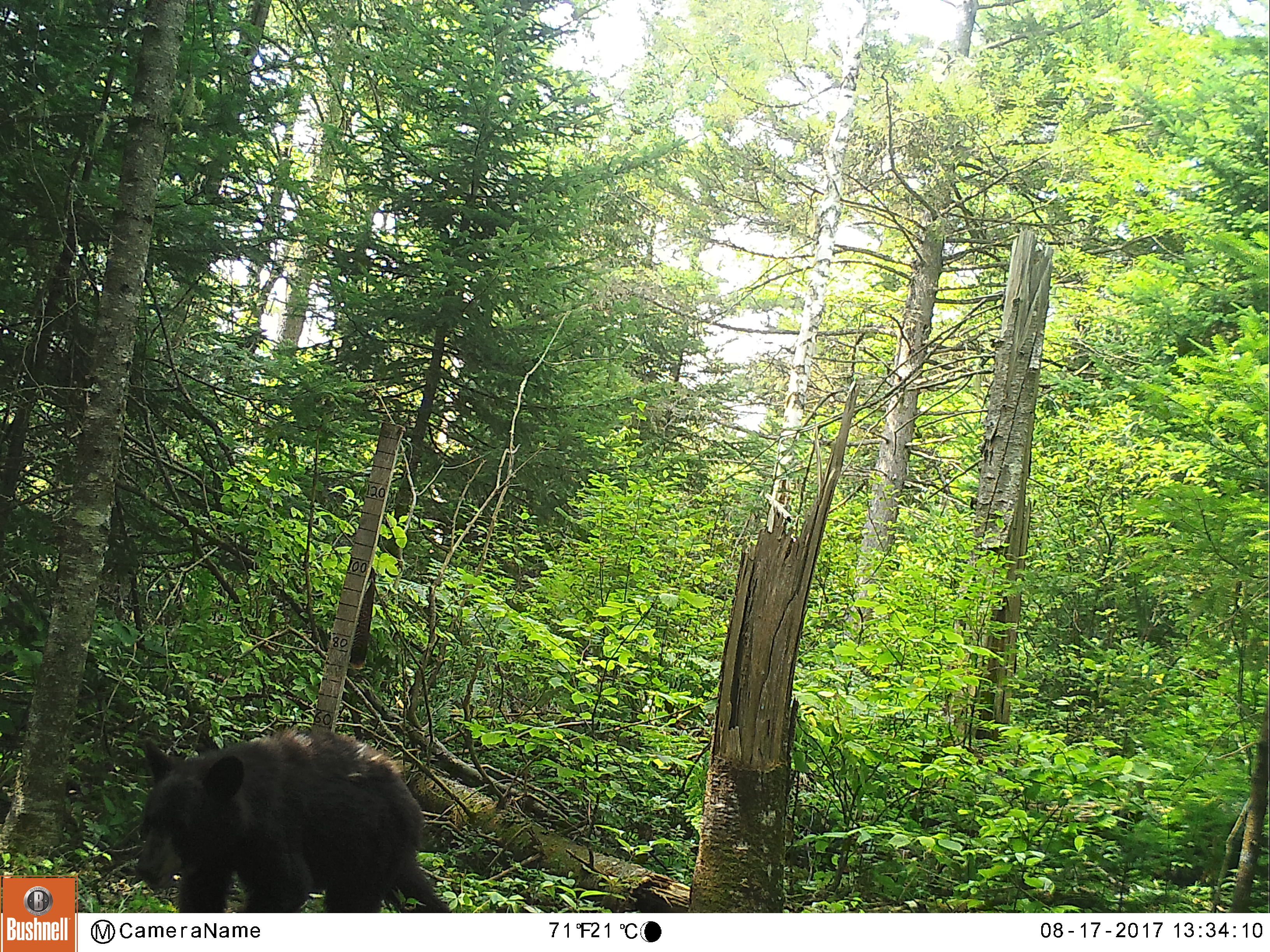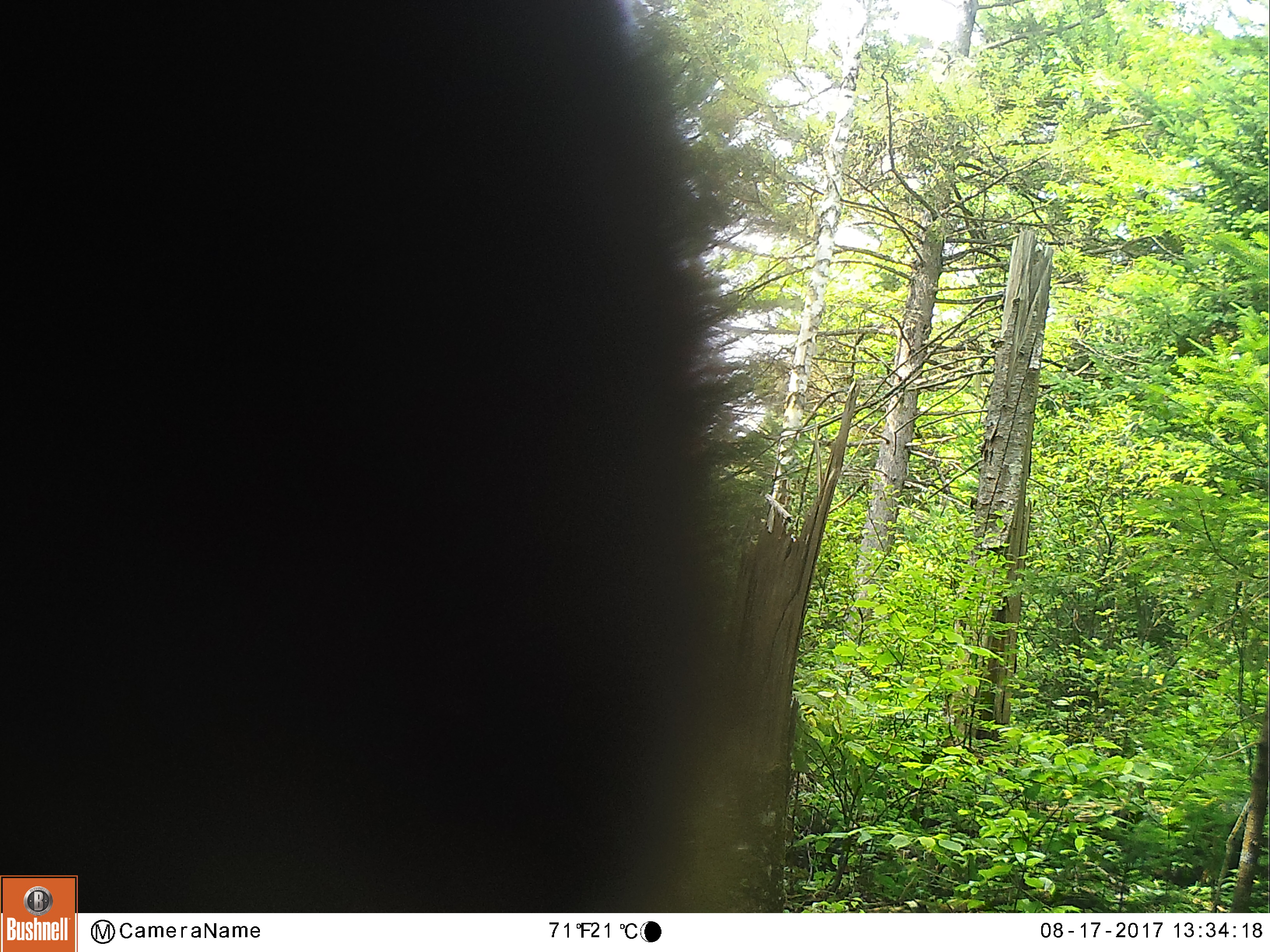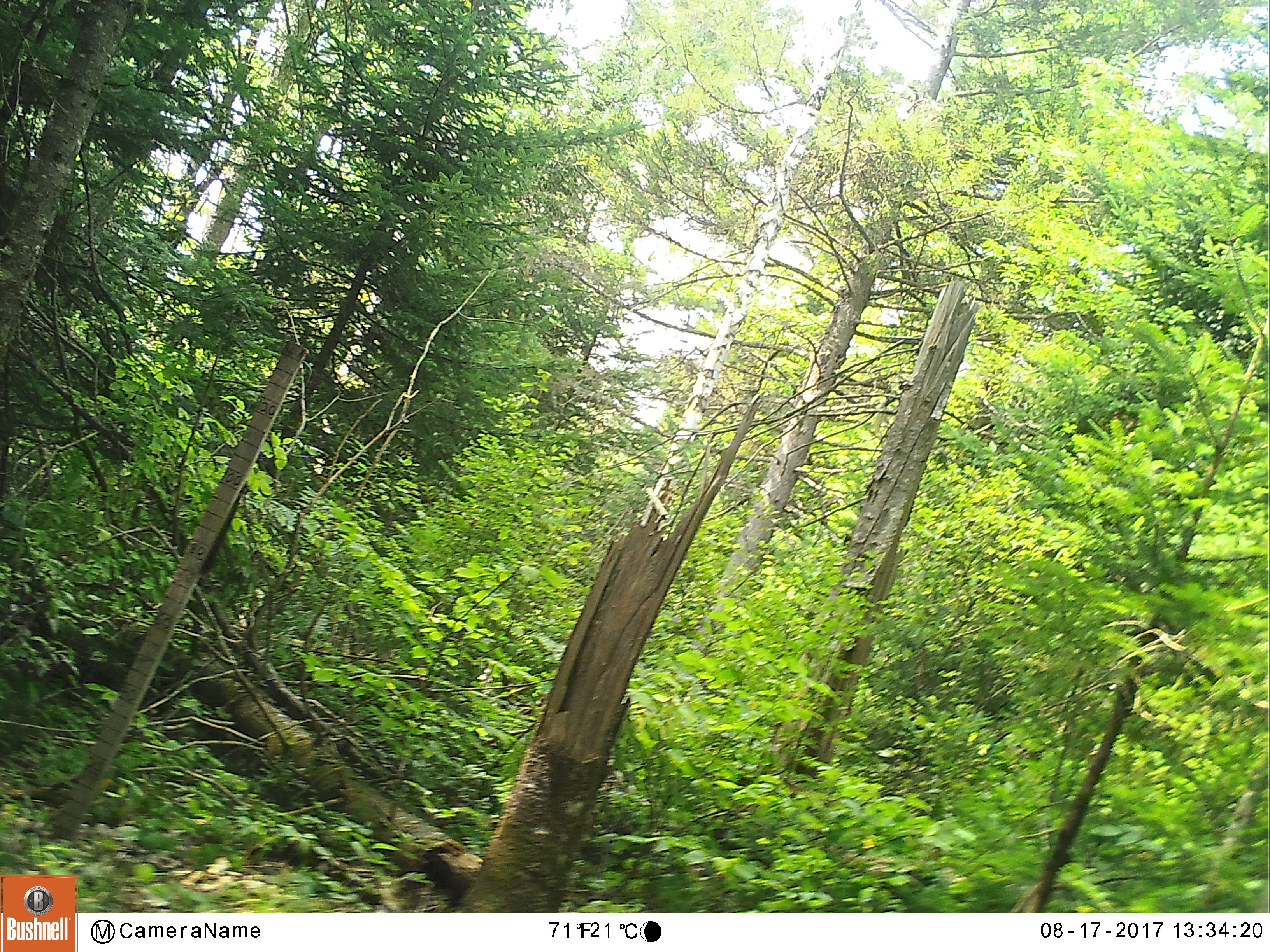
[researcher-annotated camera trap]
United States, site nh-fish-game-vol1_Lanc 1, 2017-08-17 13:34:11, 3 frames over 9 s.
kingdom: Animalia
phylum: Chordata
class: Mammalia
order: Carnivora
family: Ursidae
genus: Ursus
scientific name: Ursus americanus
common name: black bear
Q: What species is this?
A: Black bear (Ursus americanus).